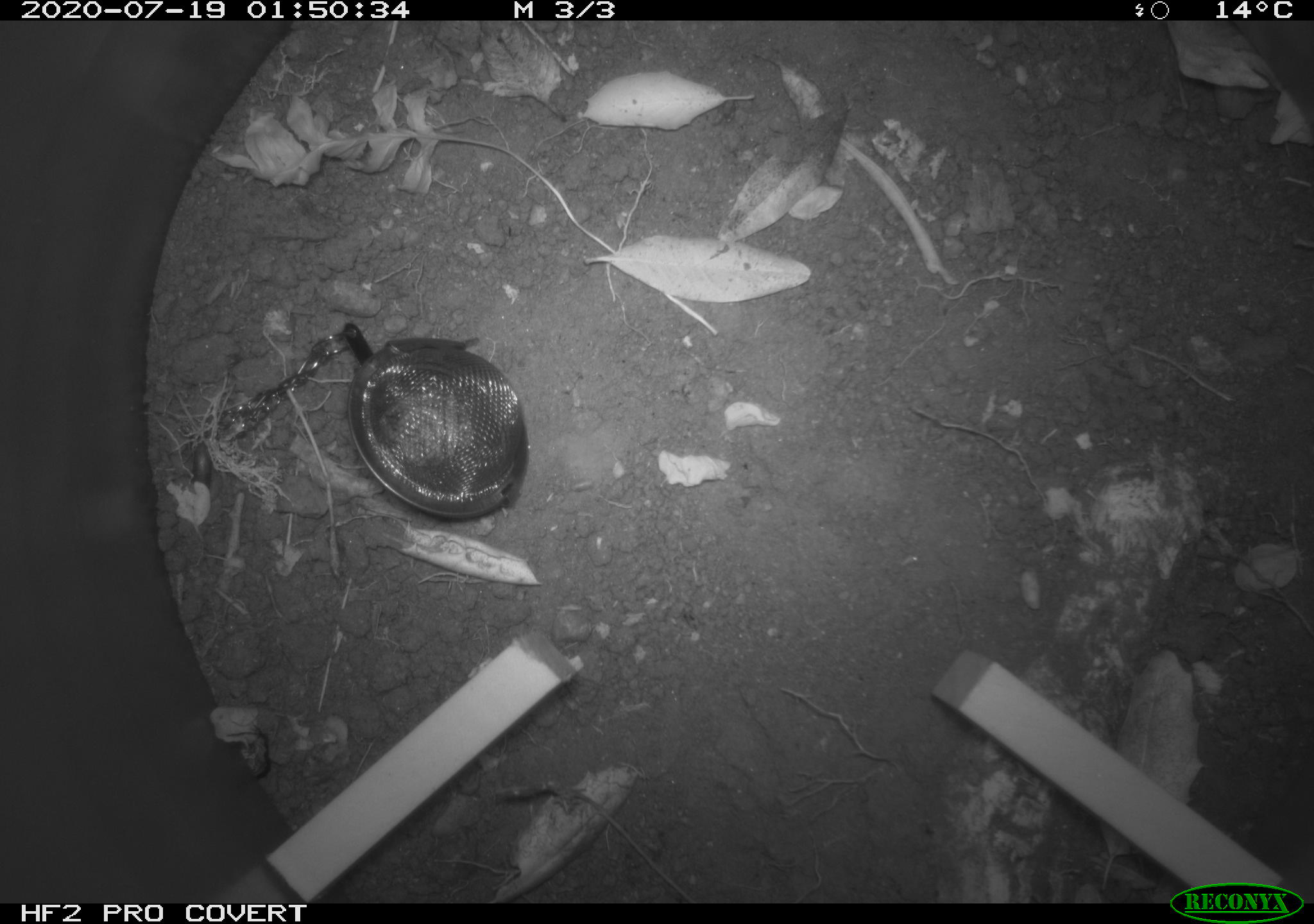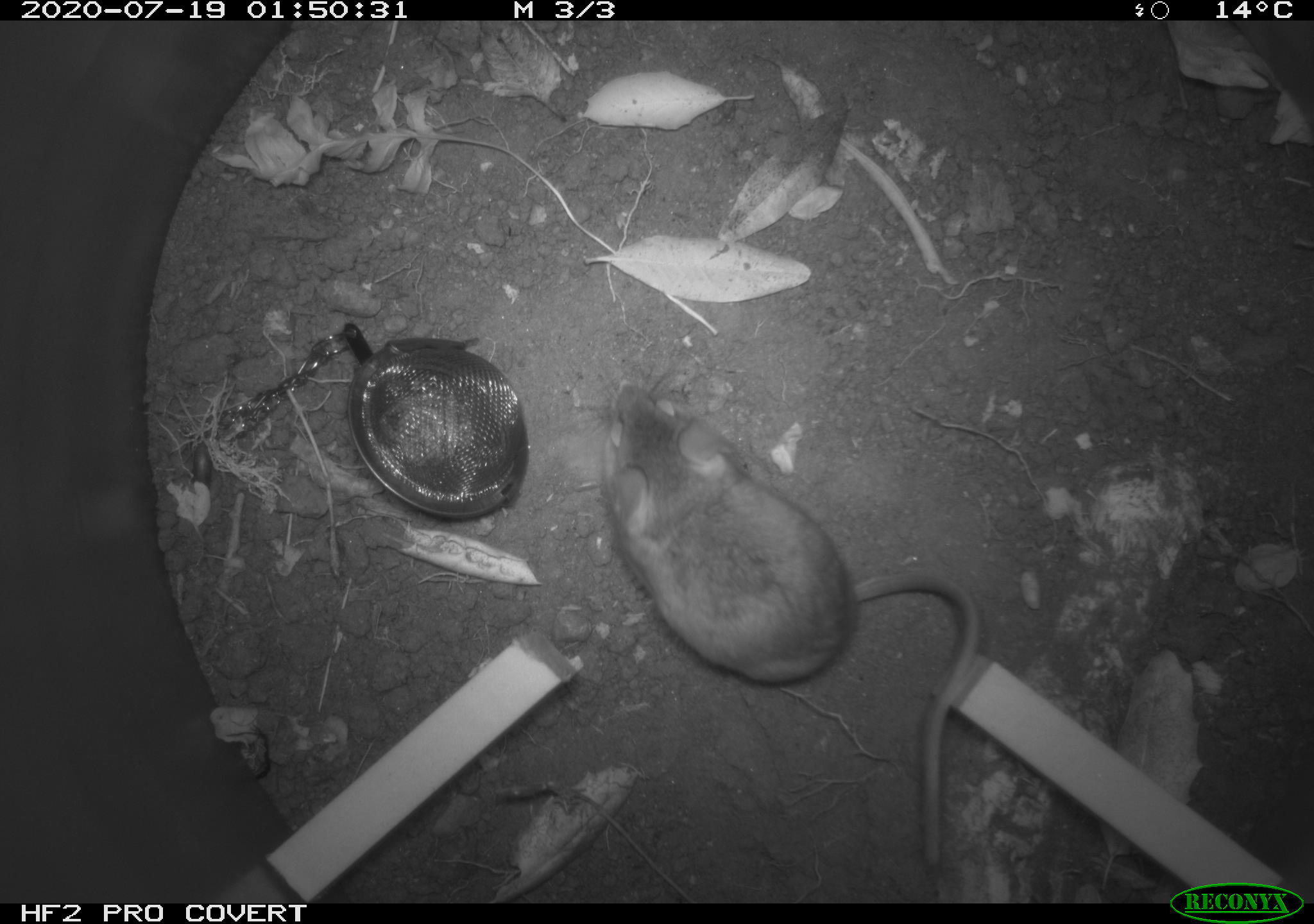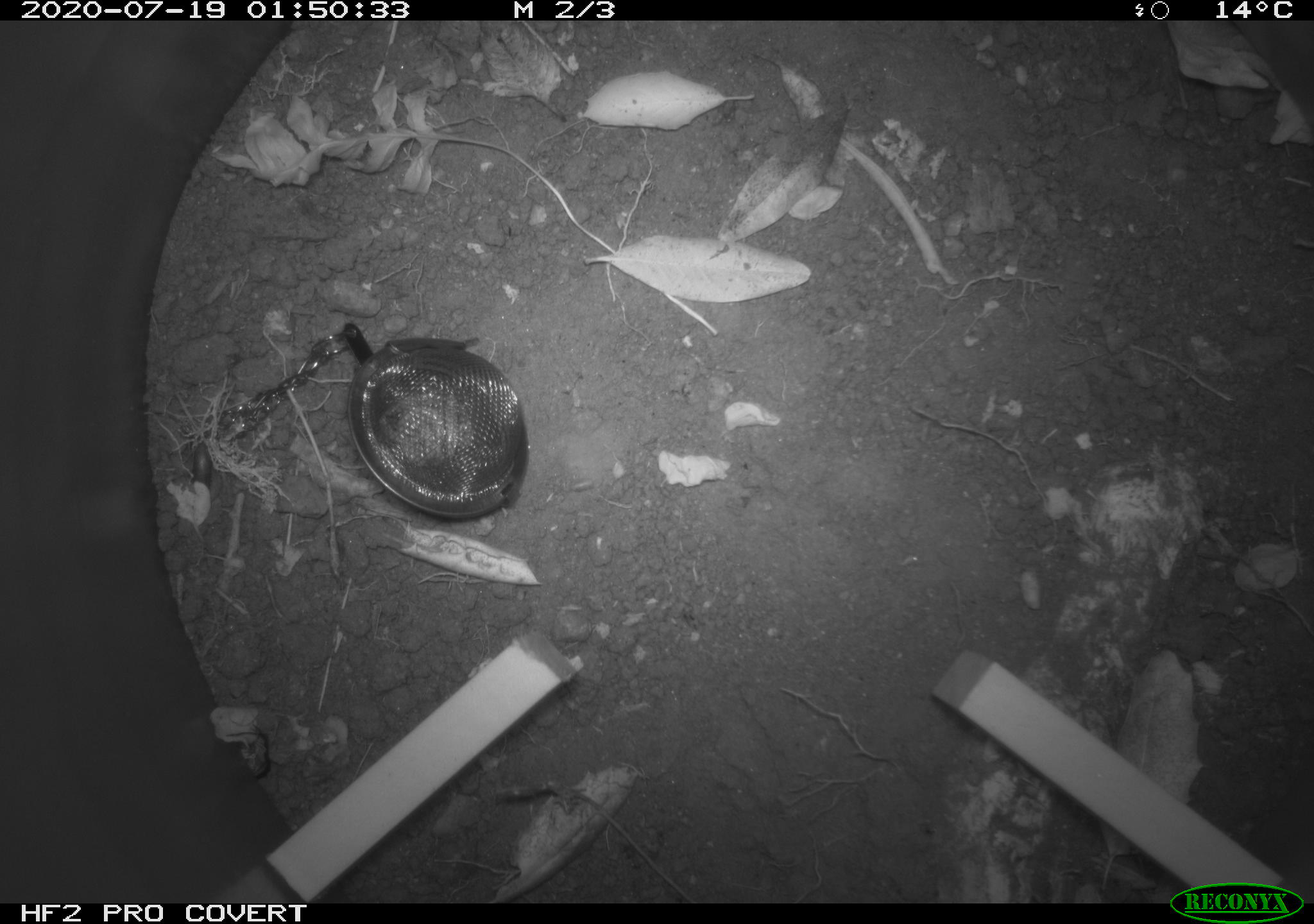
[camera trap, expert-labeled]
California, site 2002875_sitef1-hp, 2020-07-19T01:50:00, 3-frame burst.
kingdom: Animalia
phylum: Chordata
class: Mammalia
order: Rodentia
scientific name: Rodentia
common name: rodent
Rodent (Rodentia).